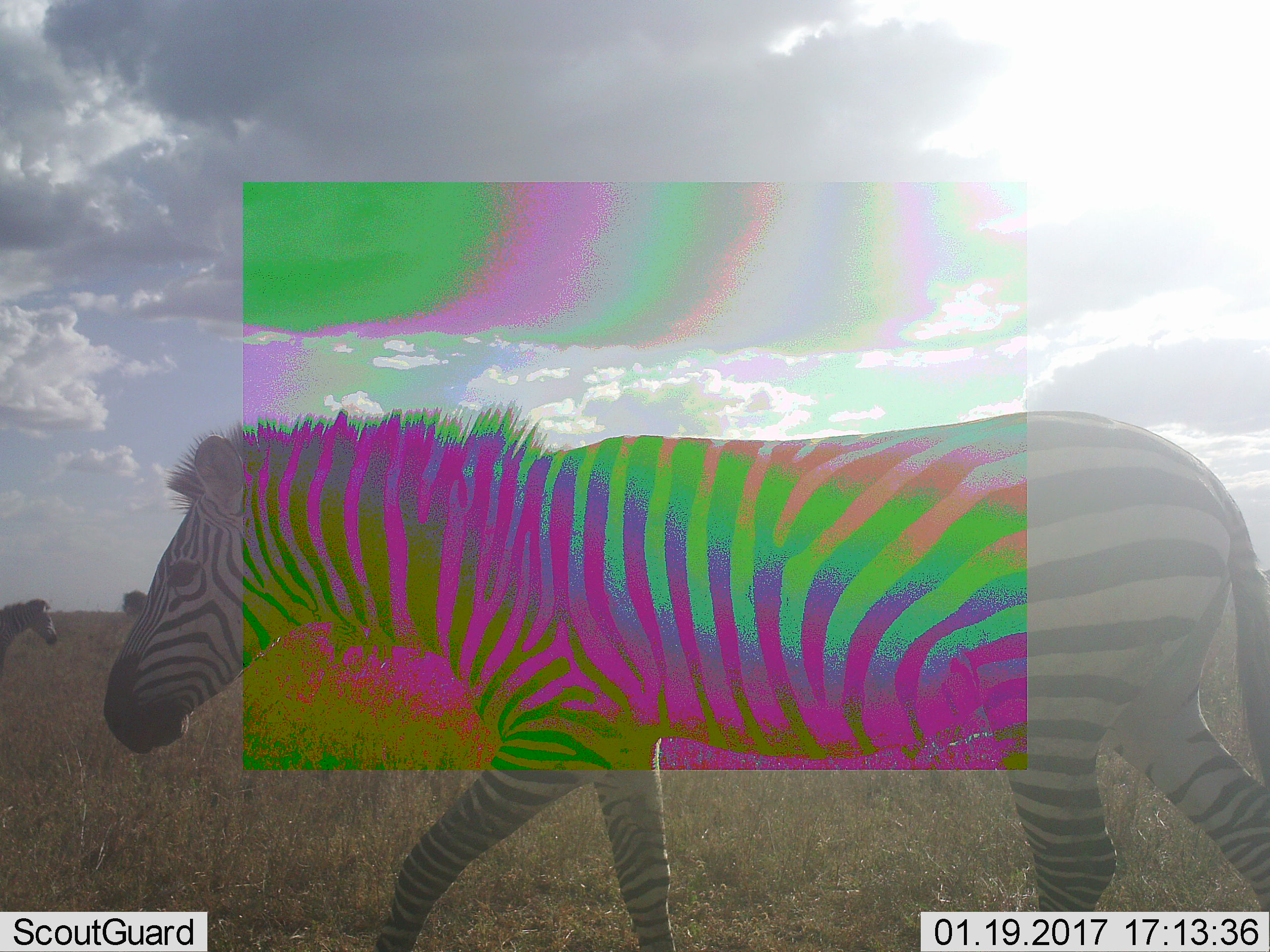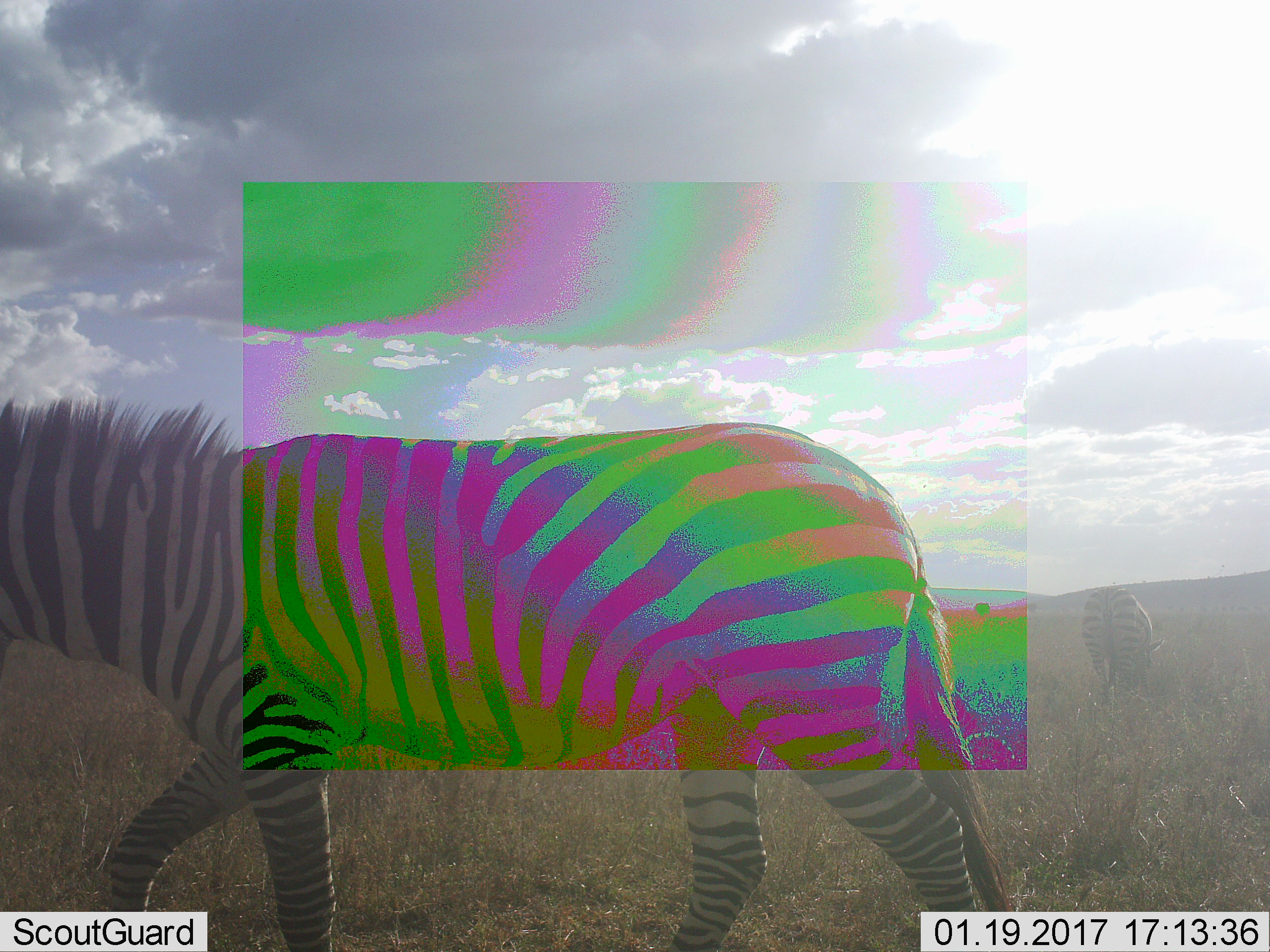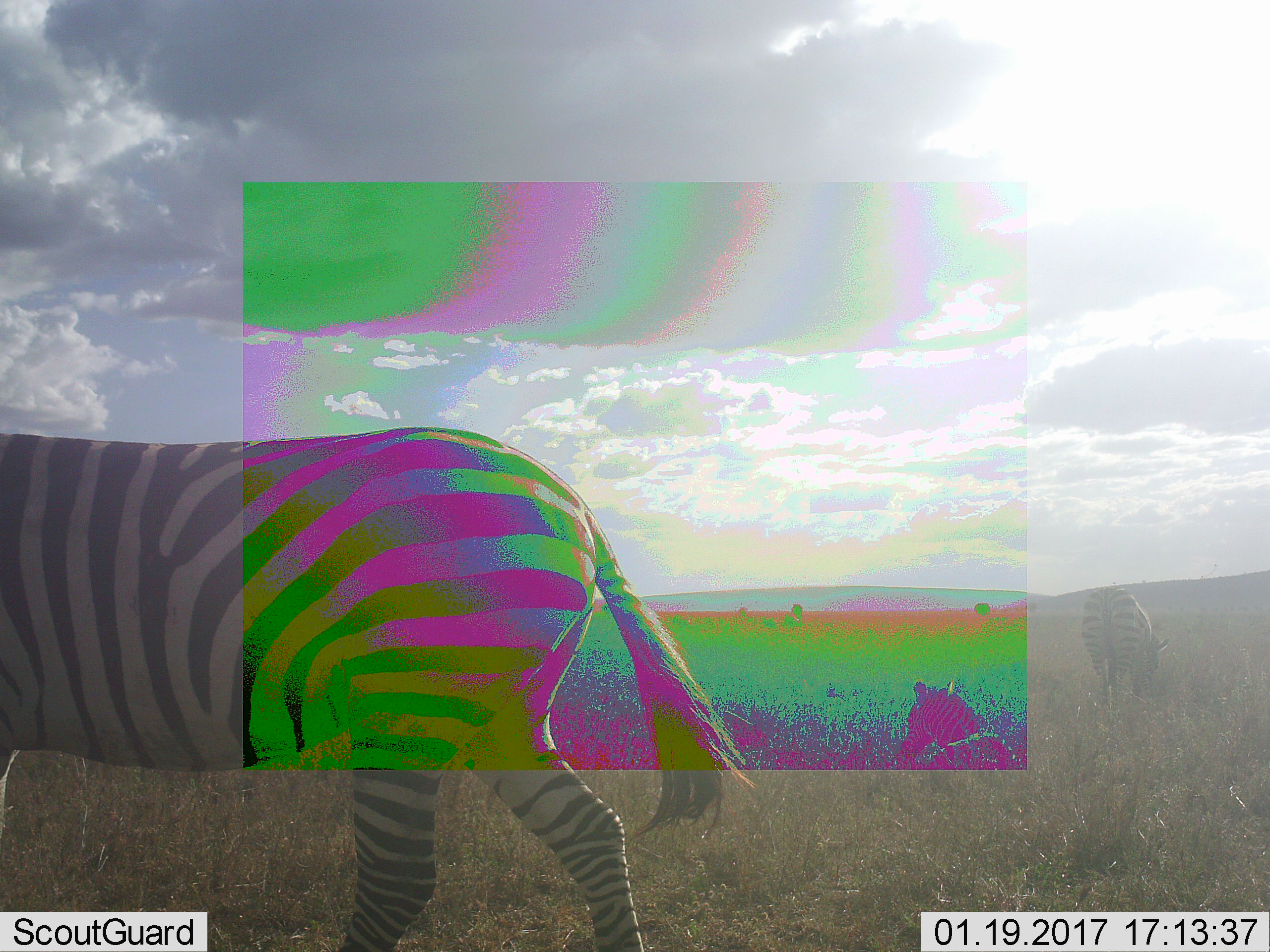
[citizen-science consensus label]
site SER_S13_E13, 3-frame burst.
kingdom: Animalia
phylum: Chordata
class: Mammalia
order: Perissodactyla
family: Equidae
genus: Equus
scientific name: Equus quagga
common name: plains zebra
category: zebraplains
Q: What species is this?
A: Zebraplains (plains zebra) (Equus quagga).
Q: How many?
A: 3.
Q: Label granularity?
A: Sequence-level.